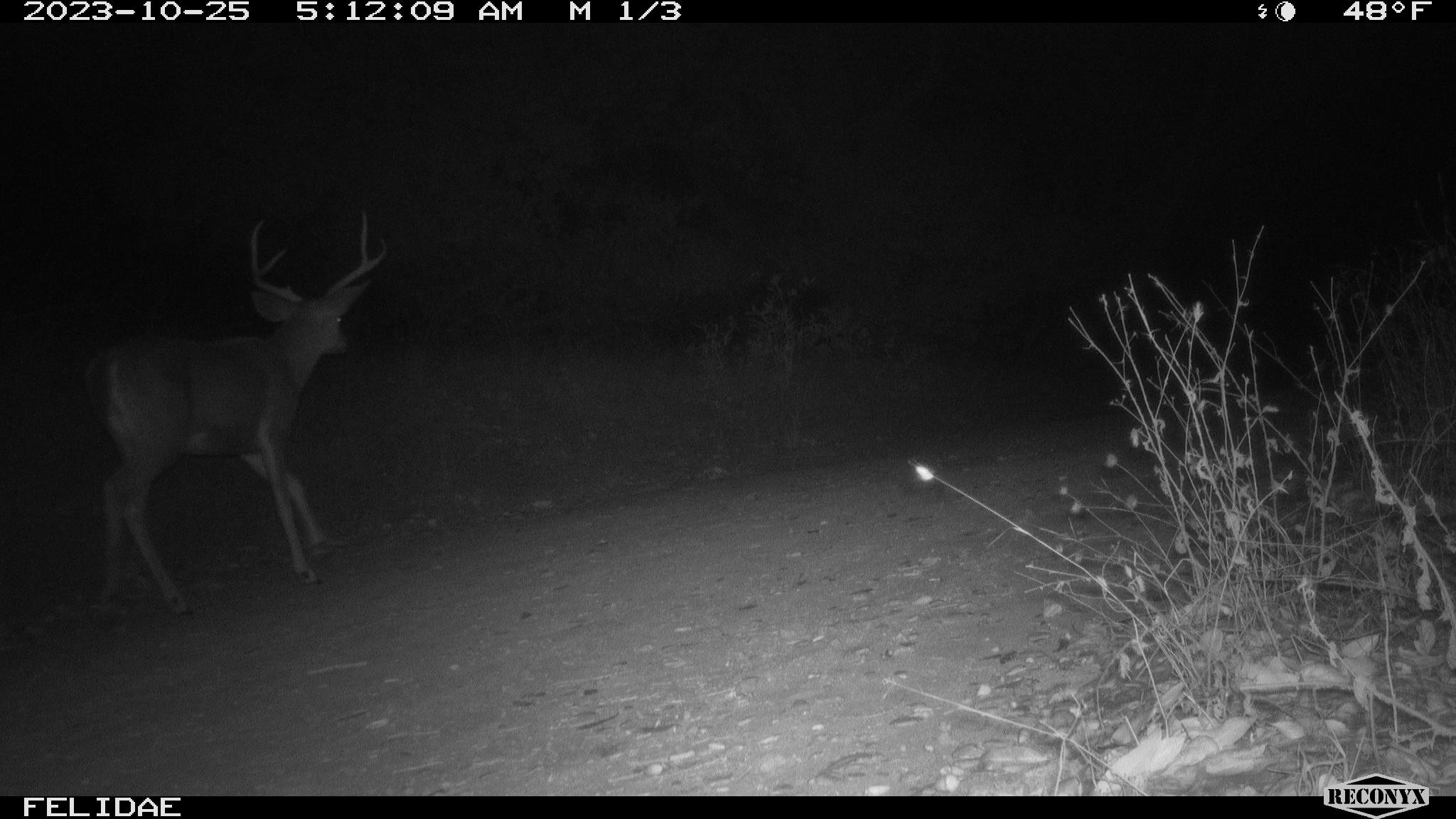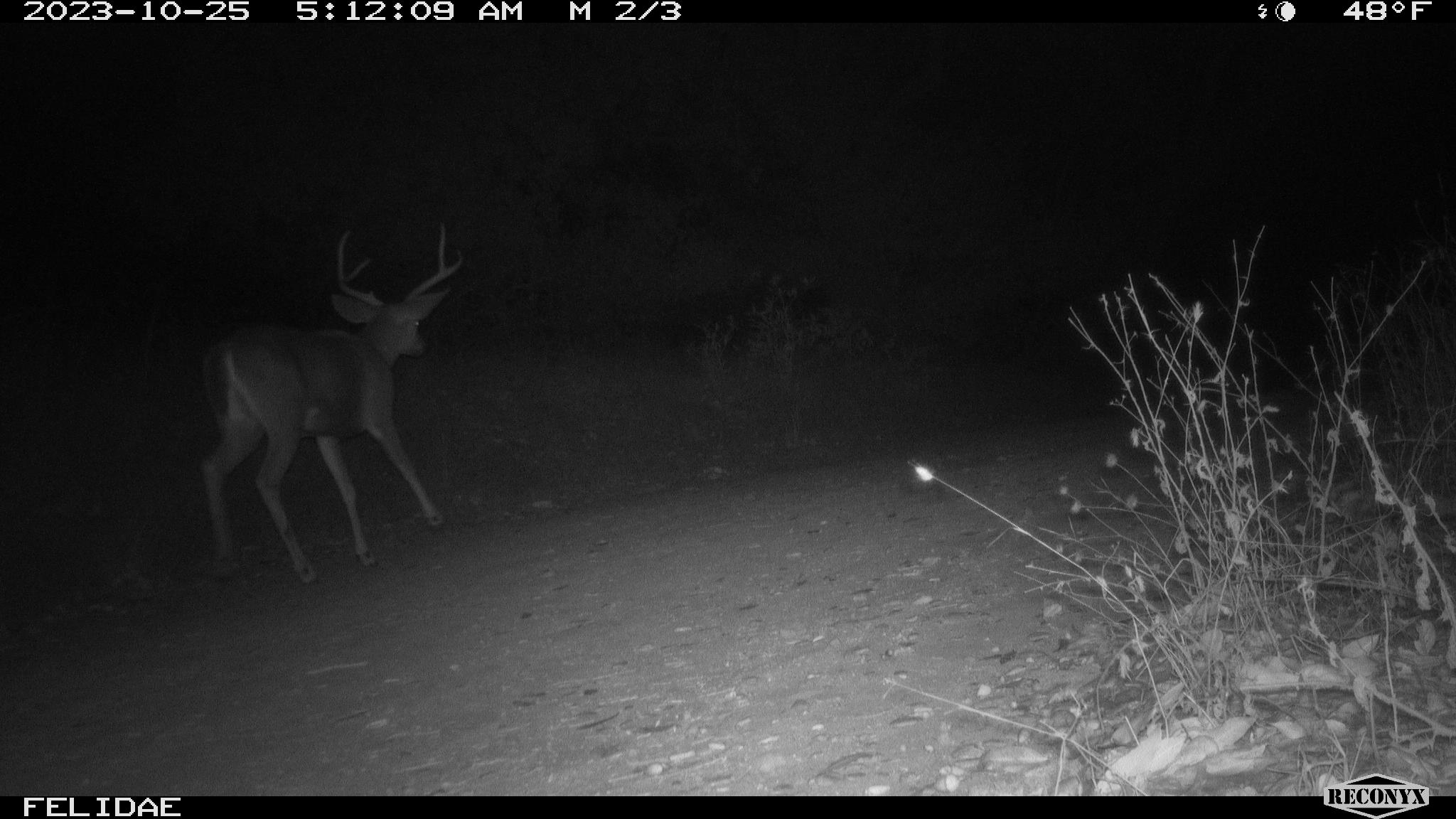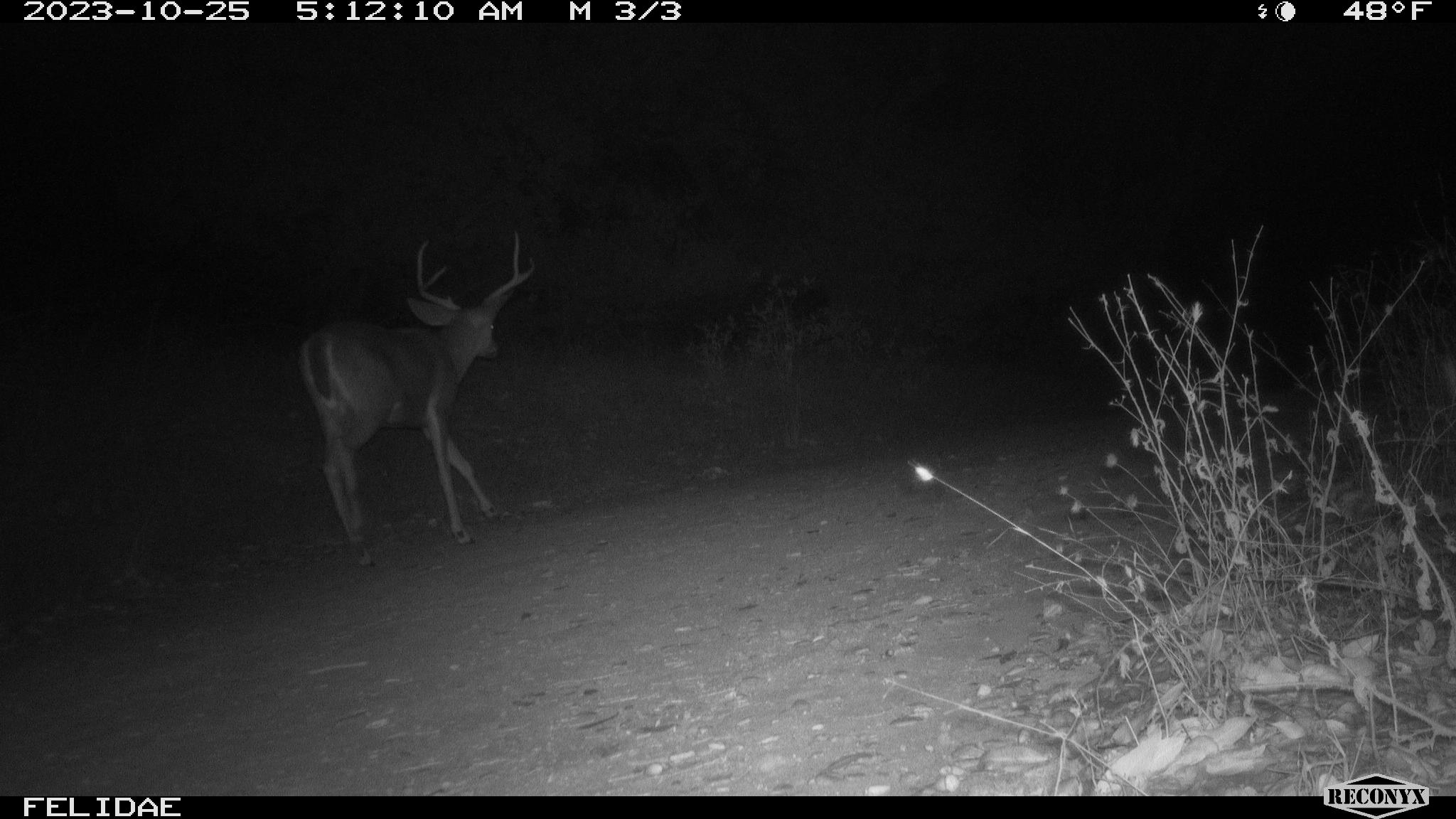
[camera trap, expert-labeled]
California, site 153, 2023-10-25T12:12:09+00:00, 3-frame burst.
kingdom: Animalia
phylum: Chordata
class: Mammalia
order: Artiodactyla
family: Cervidae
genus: Odocoileus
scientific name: Odocoileus hemionus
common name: mule deer